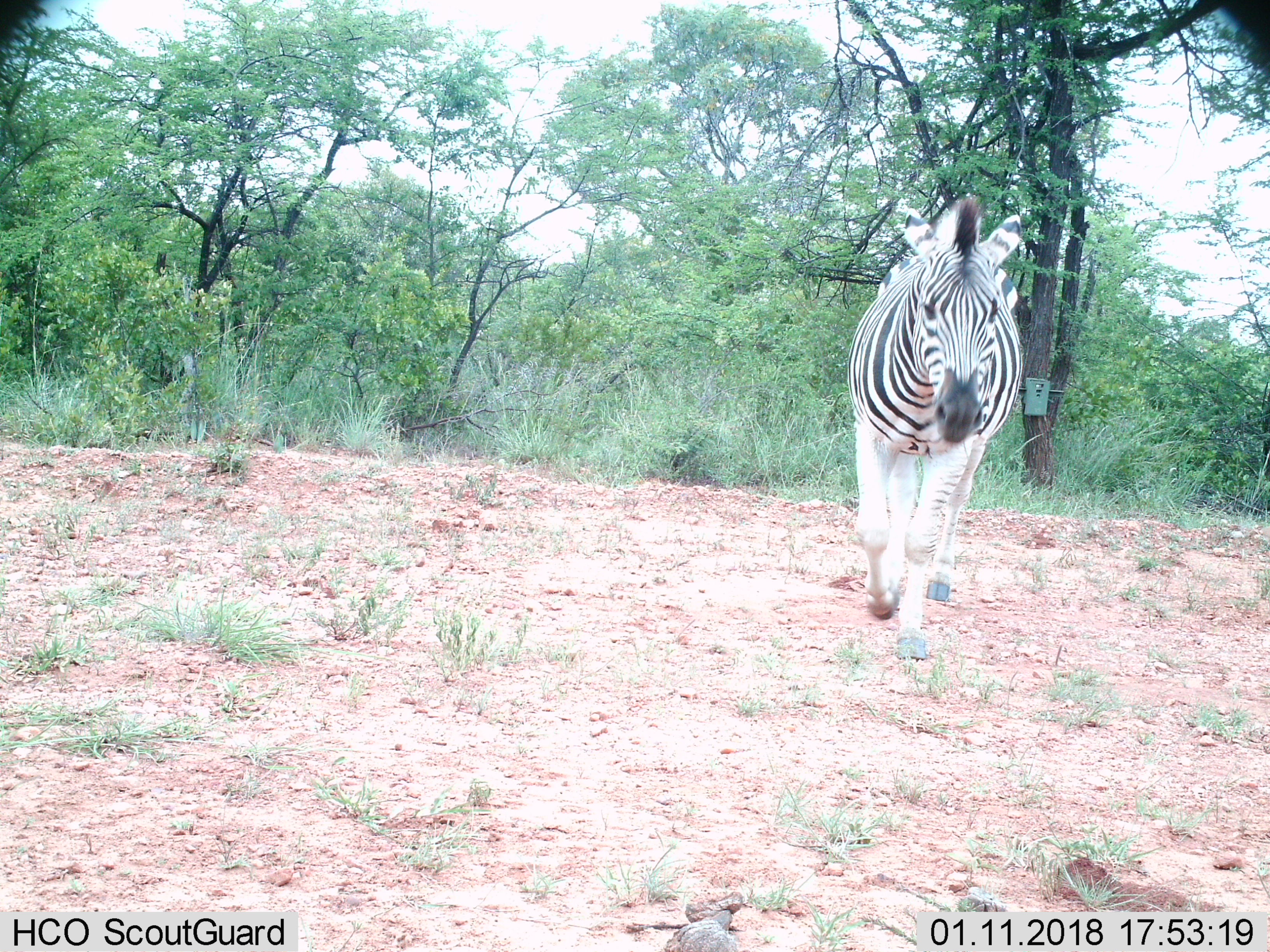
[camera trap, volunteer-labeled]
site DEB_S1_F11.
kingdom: Animalia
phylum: Chordata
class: Mammalia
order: Perissodactyla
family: Equidae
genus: Equus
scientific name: Equus quagga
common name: plains zebra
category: zebraplains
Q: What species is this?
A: Zebraplains (plains zebra) (Equus quagga).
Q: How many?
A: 1.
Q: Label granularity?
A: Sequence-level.